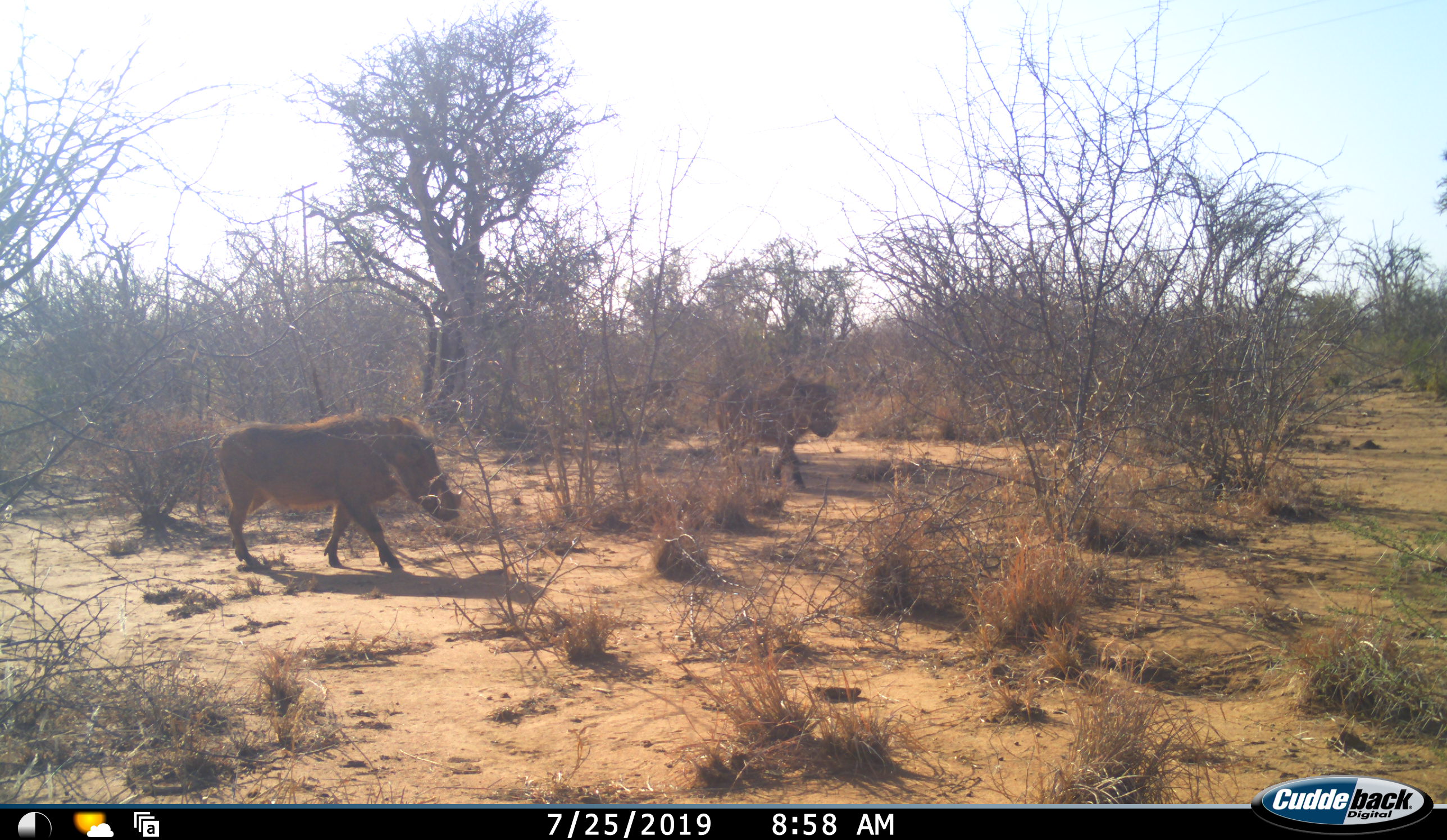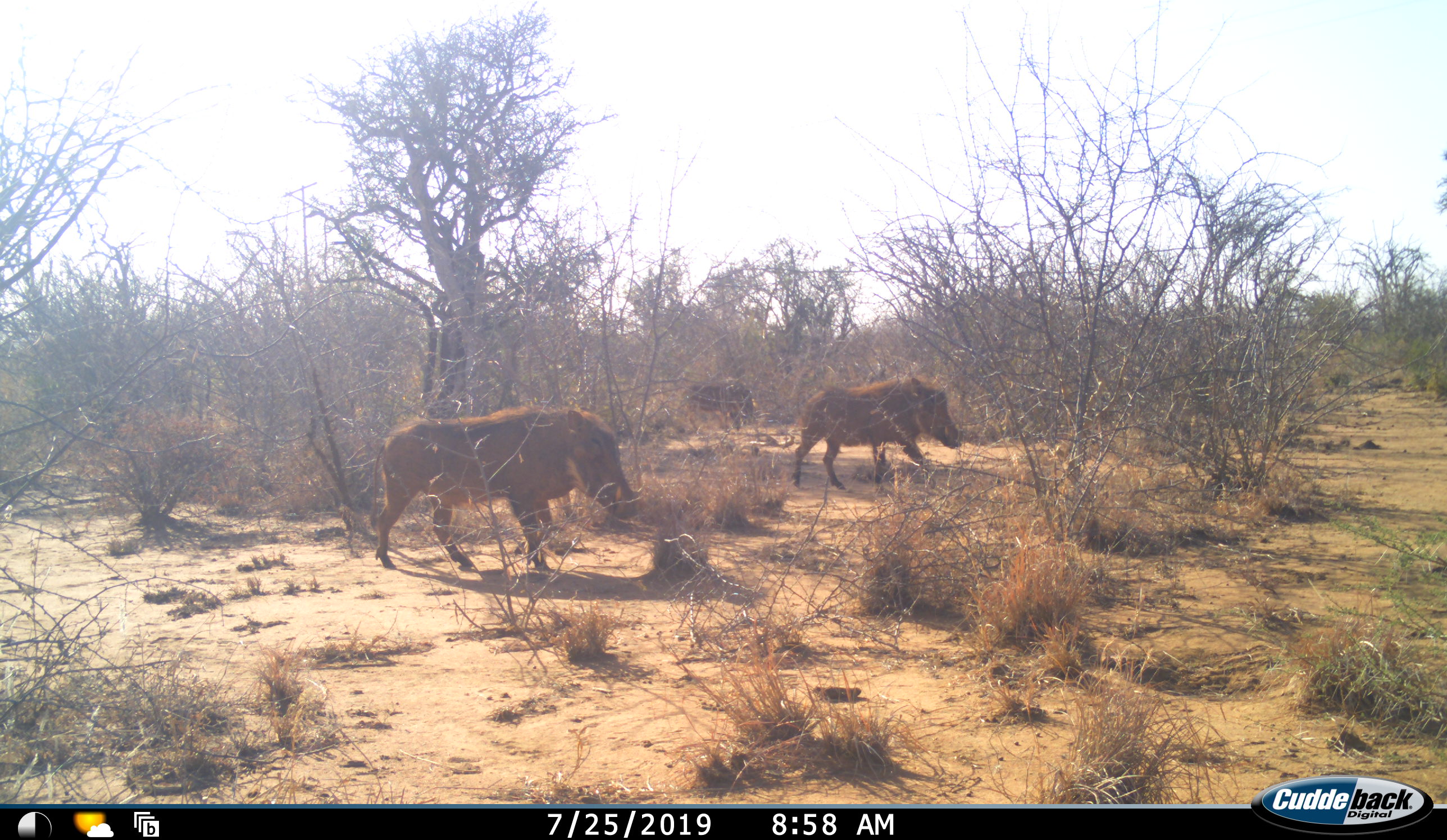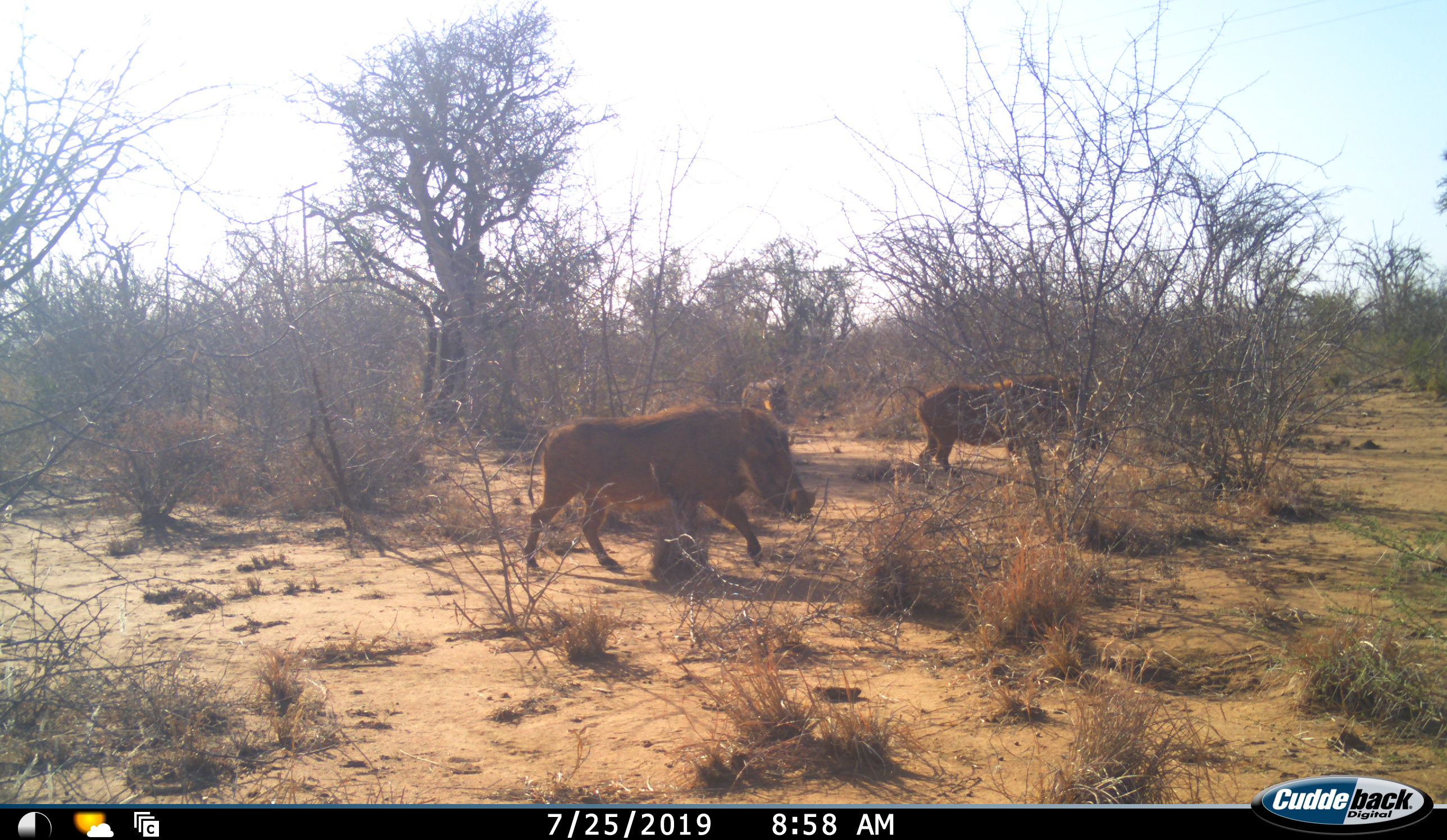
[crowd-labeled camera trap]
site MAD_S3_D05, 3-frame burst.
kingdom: Animalia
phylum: Chordata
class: Mammalia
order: Artiodactyla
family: Suidae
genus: Phacochoerus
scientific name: Phacochoerus africanus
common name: warthog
Warthog (Phacochoerus africanus), count 3. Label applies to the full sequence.